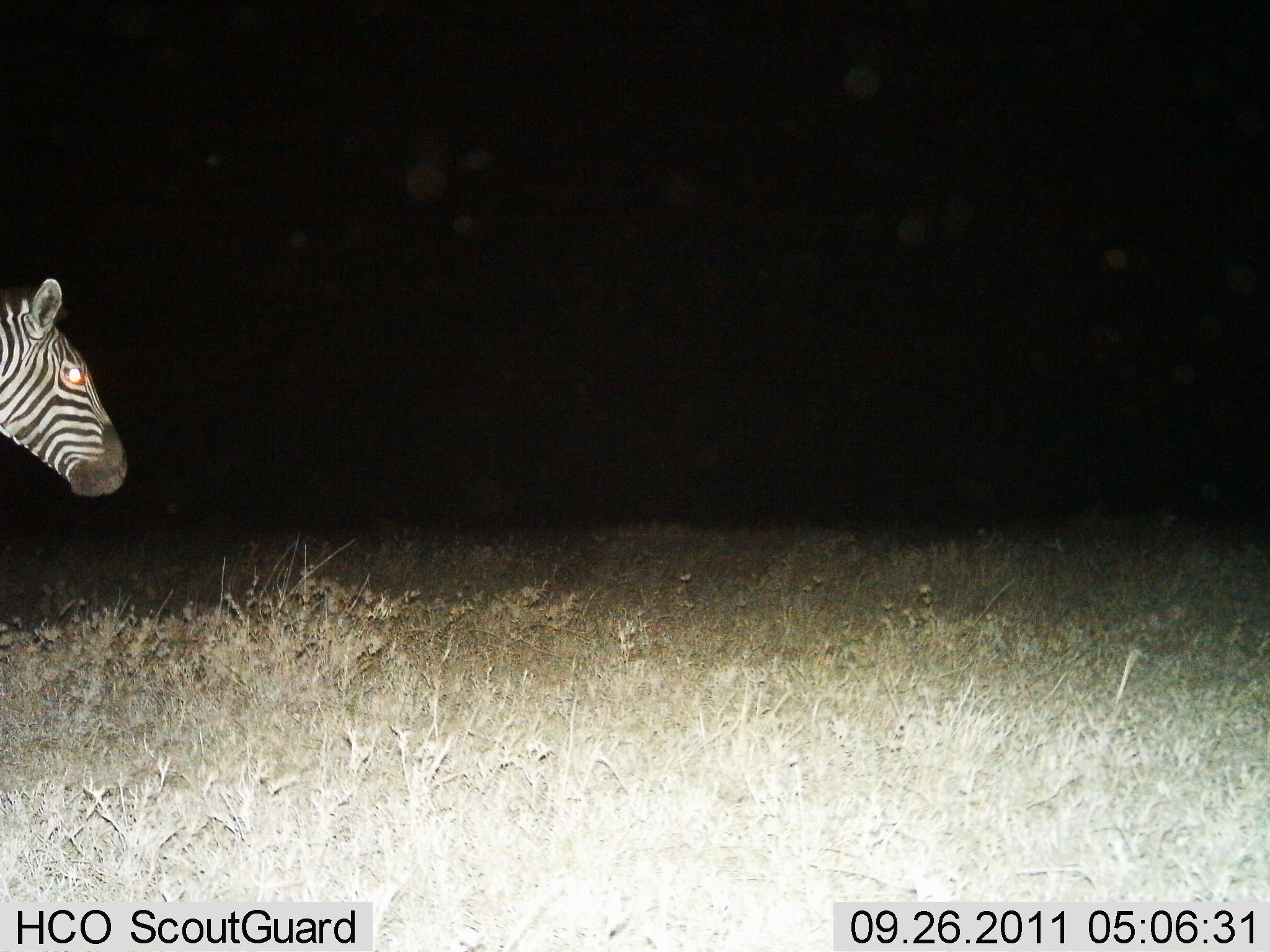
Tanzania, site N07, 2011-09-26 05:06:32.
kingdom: Animalia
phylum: Chordata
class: Mammalia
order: Perissodactyla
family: Equidae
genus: Equus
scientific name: Equus quagga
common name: plains zebra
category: zebra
Zebra (plains zebra) (Equus quagga), count 1. Behavior (volunteer vote fractions): standing 100%, resting 0%, moving 0%, interacting 0%. Young present (vote fraction): 0%. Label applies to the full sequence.